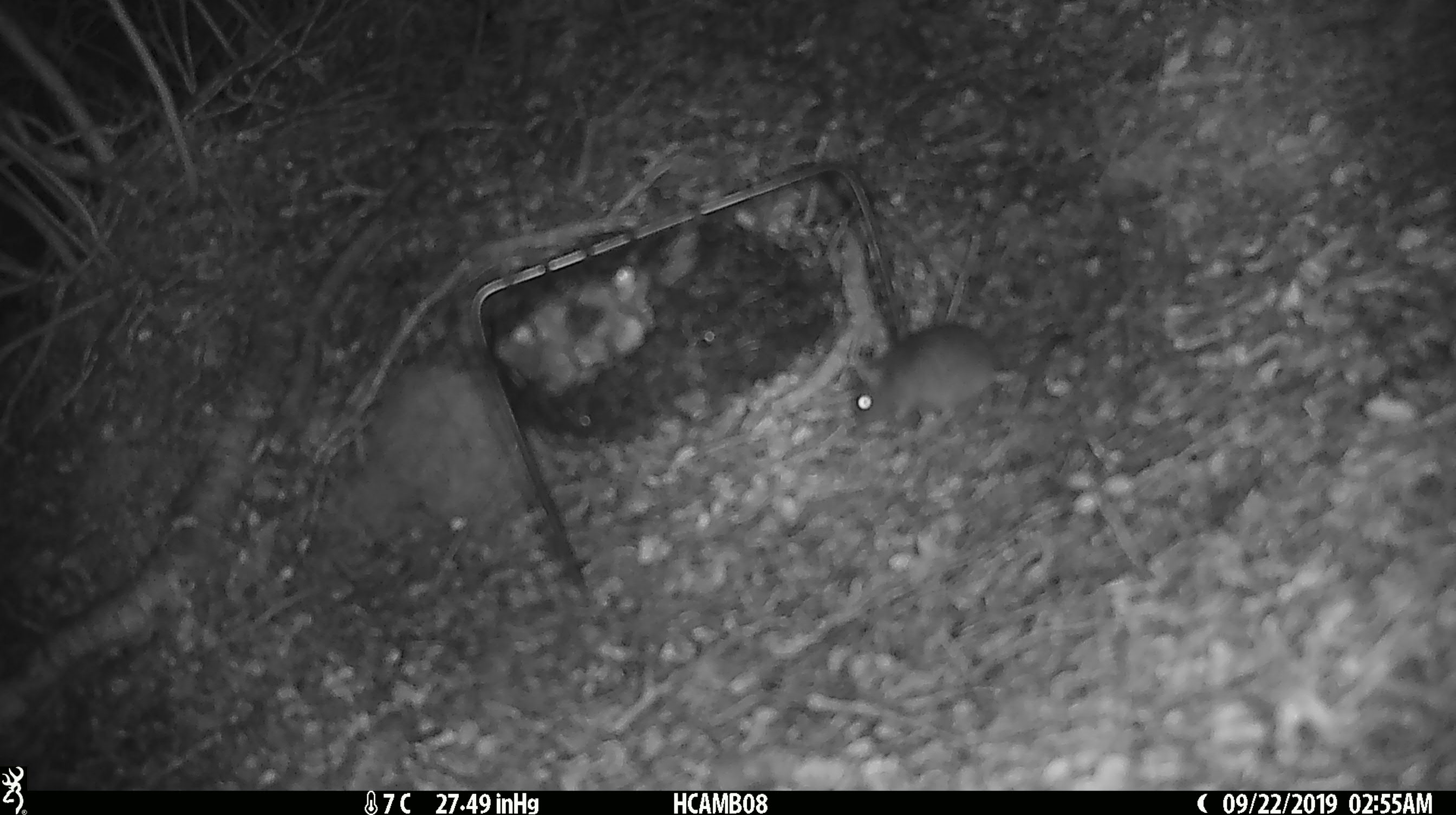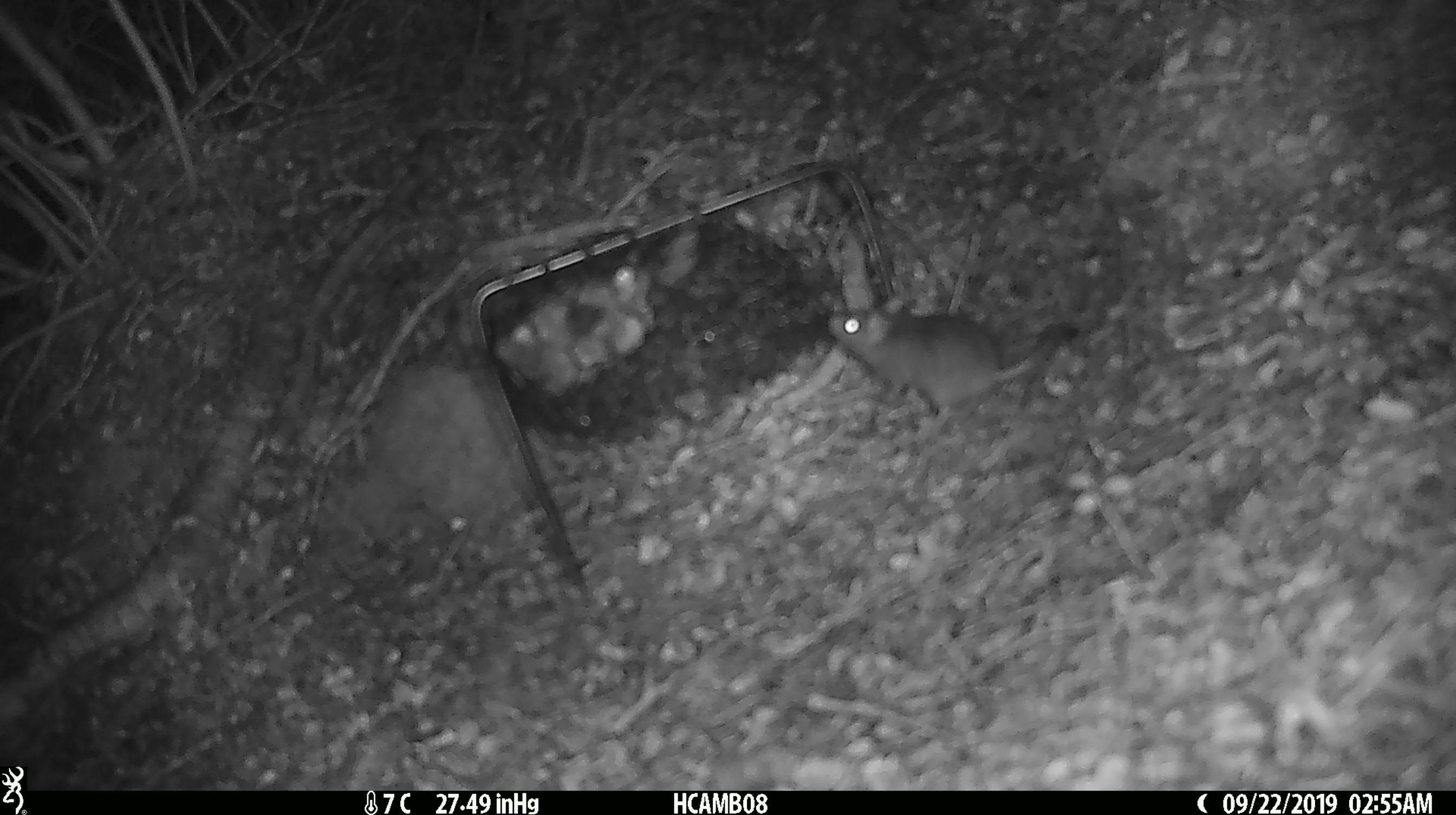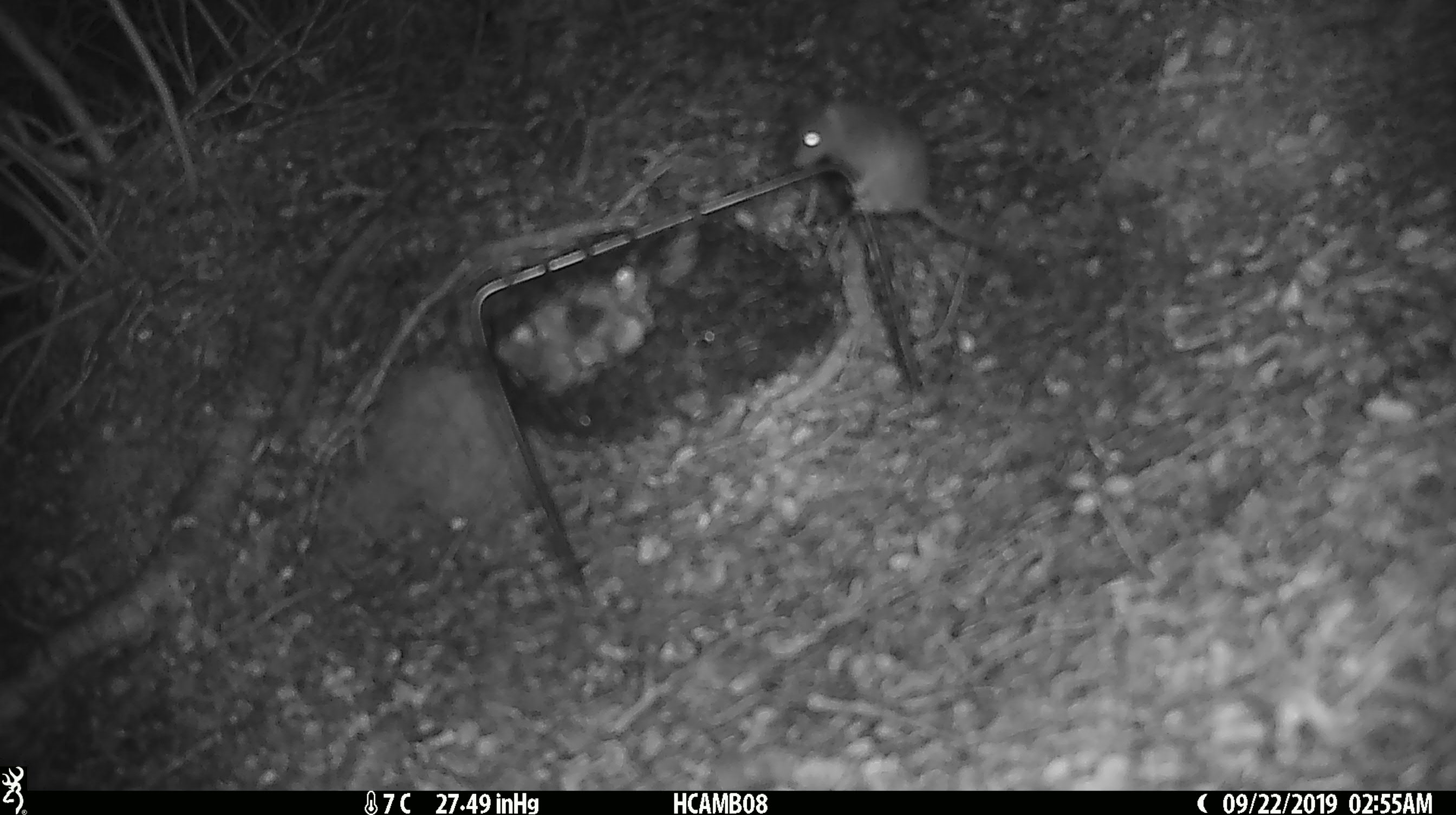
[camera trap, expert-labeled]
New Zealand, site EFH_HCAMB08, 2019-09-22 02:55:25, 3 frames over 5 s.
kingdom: Animalia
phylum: Chordata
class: Mammalia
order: Rodentia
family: Muridae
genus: Mus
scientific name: Mus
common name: mouse